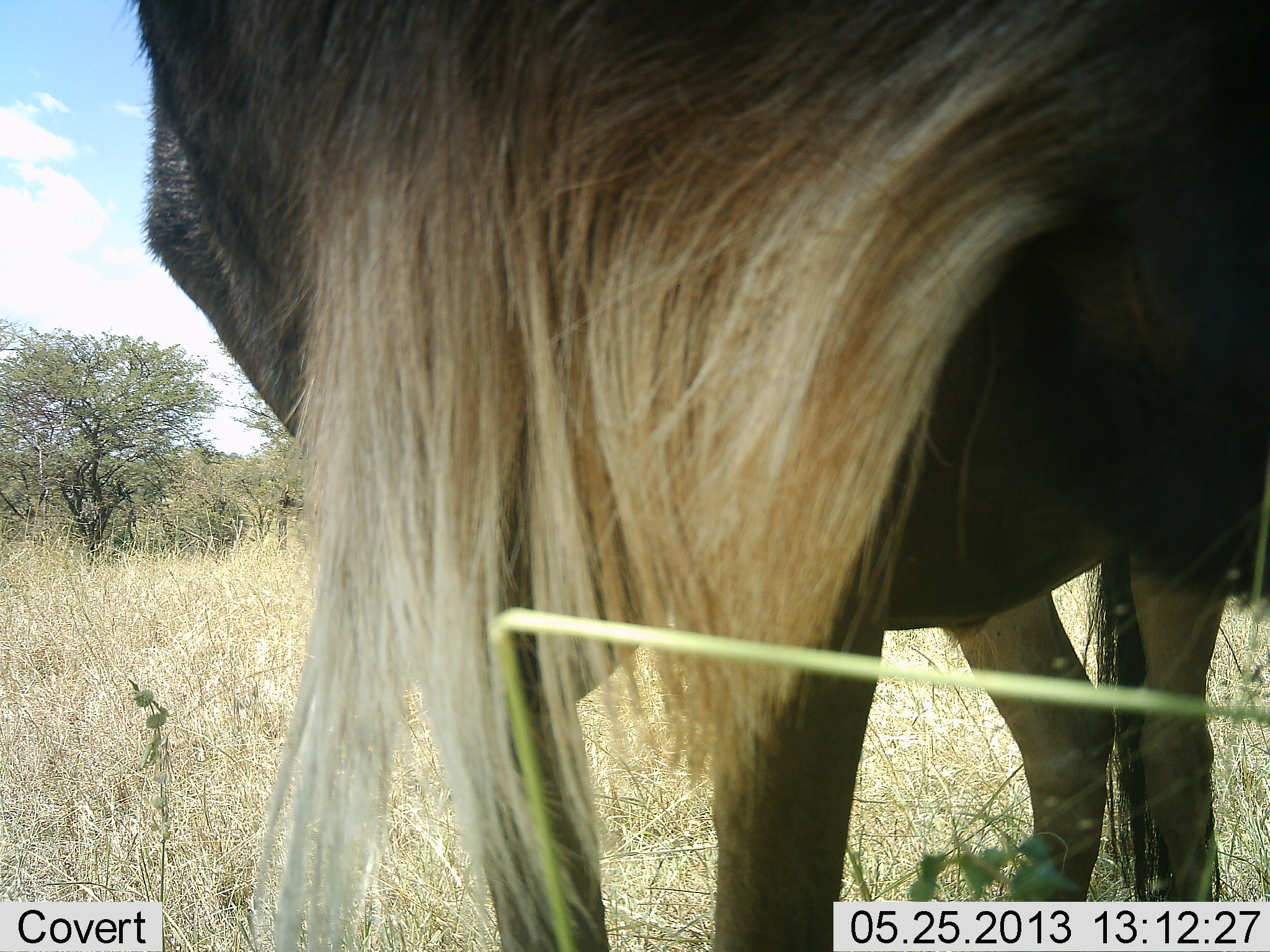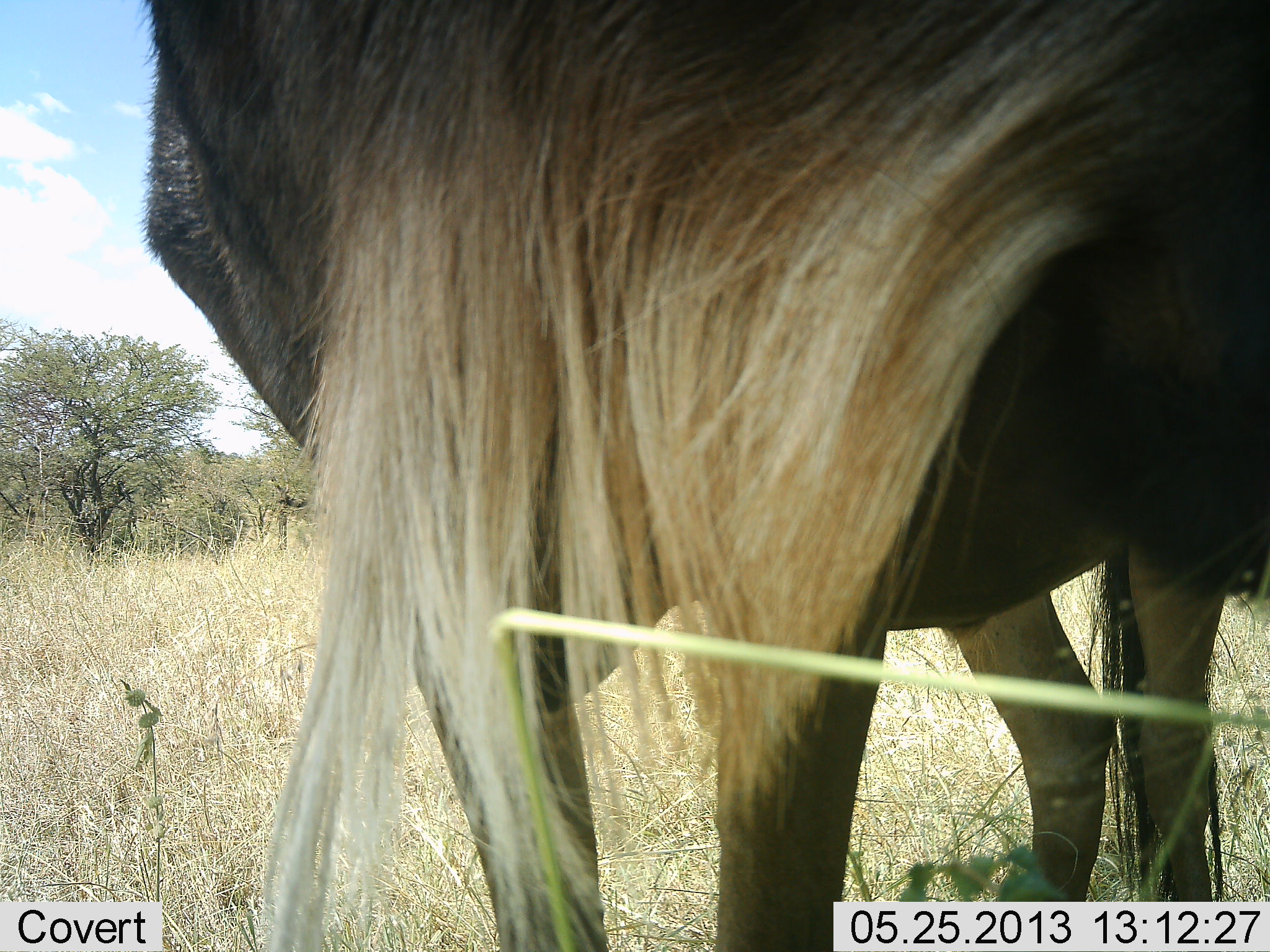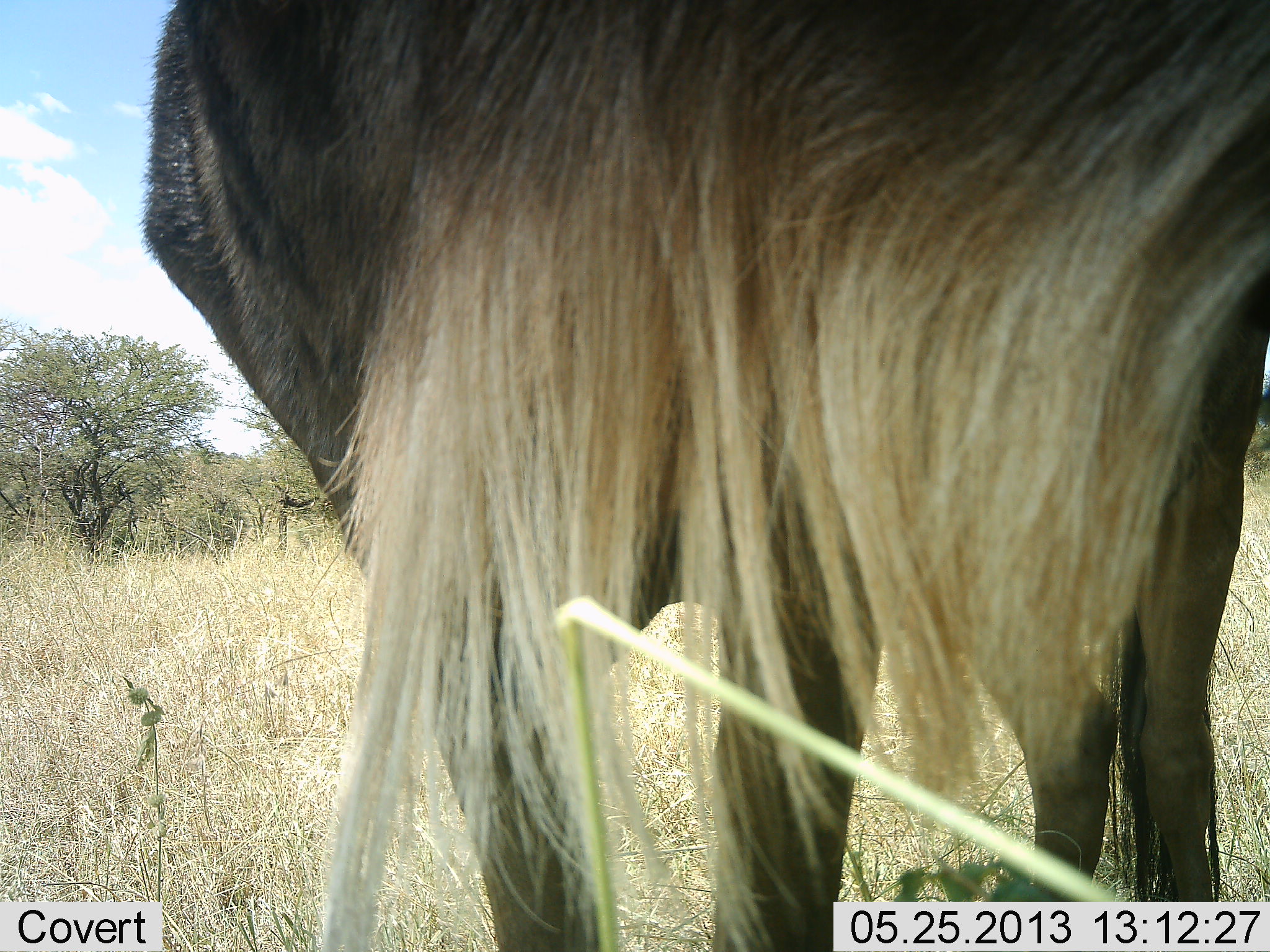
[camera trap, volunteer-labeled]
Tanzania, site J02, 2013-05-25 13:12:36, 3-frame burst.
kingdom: Animalia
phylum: Chordata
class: Mammalia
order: Artiodactyla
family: Bovidae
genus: Connochaetes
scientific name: Connochaetes taurinus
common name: blue wildebeest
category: wildebeest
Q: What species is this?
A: Wildebeest (blue wildebeest) (Connochaetes taurinus).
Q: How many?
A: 1.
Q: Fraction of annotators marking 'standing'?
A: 100%.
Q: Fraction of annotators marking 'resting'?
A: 6%.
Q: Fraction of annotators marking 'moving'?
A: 6%.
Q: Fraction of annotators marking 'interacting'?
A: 6%.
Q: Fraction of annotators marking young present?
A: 0%.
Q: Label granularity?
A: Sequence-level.